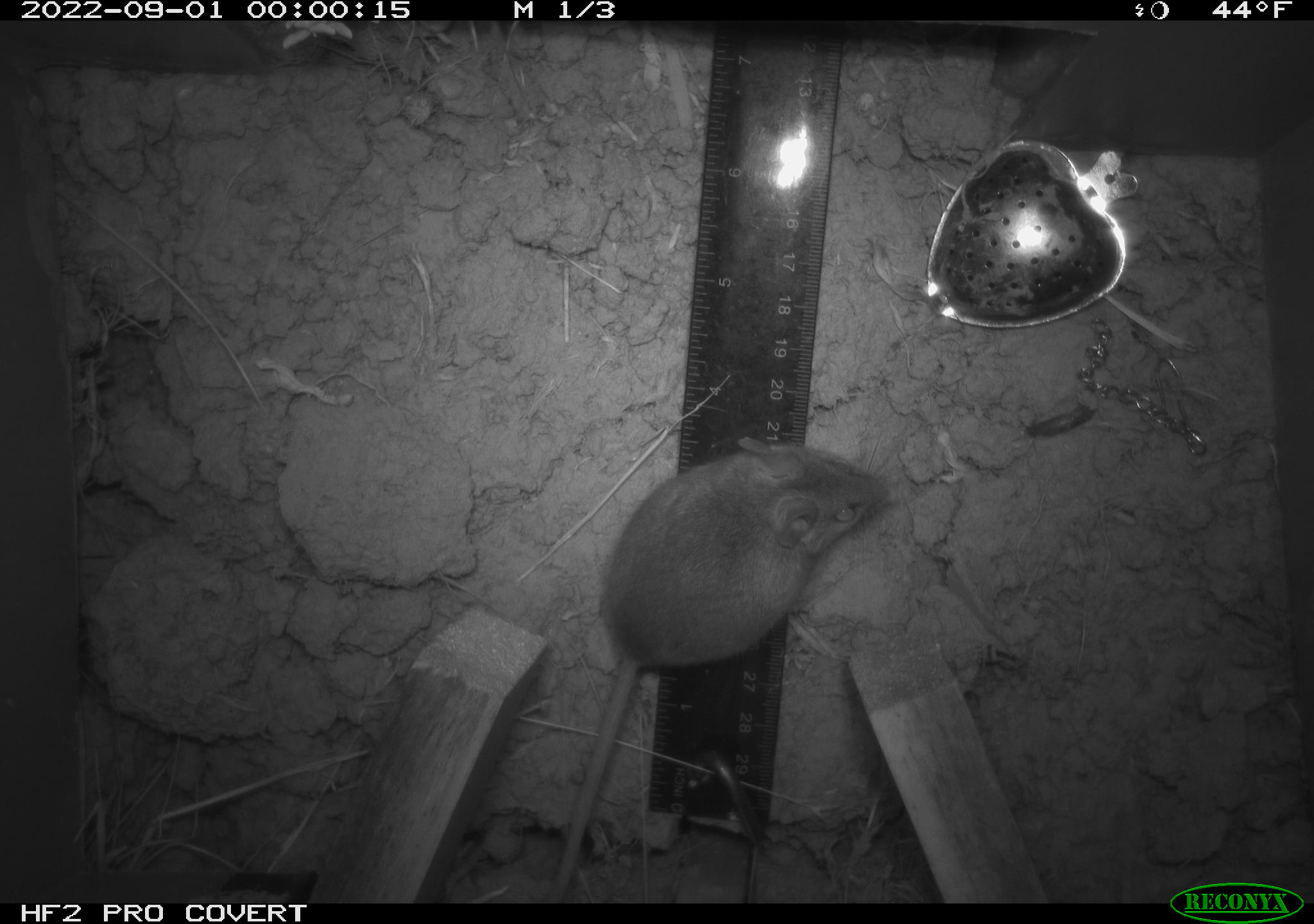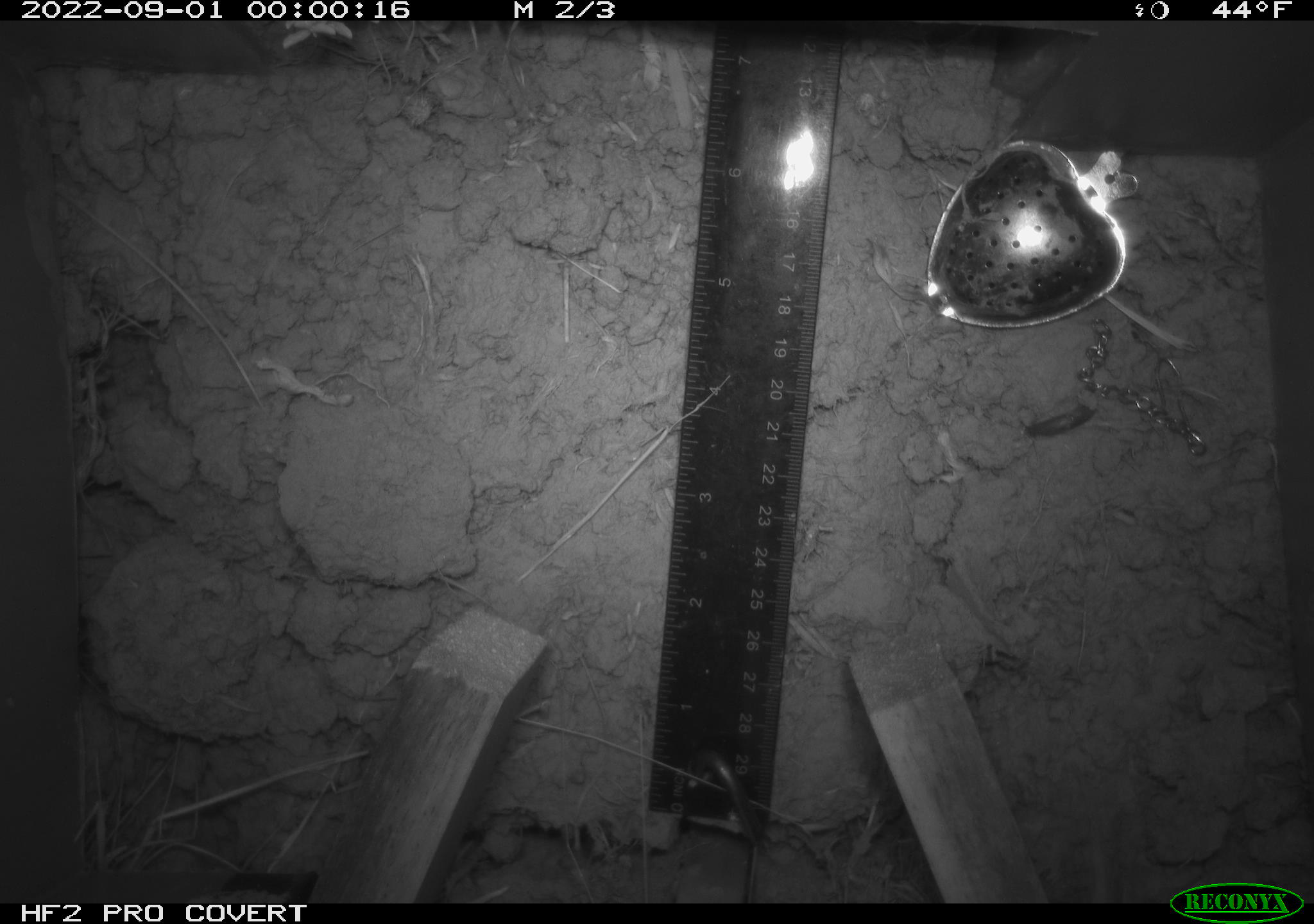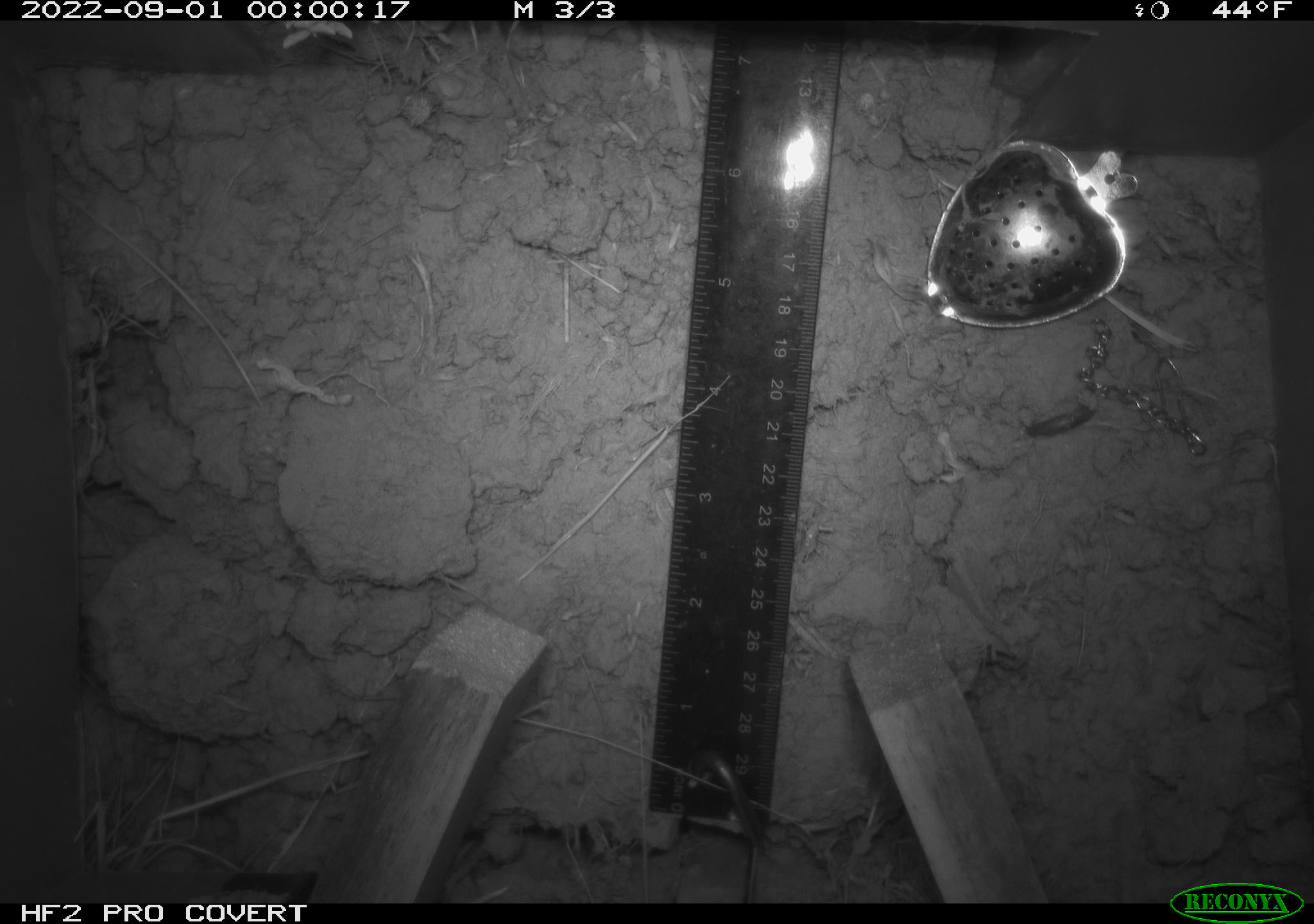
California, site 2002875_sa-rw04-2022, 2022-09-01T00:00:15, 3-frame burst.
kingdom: Animalia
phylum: Chordata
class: Mammalia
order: Rodentia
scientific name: Rodentia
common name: mouse species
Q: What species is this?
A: Mouse species (Rodentia).